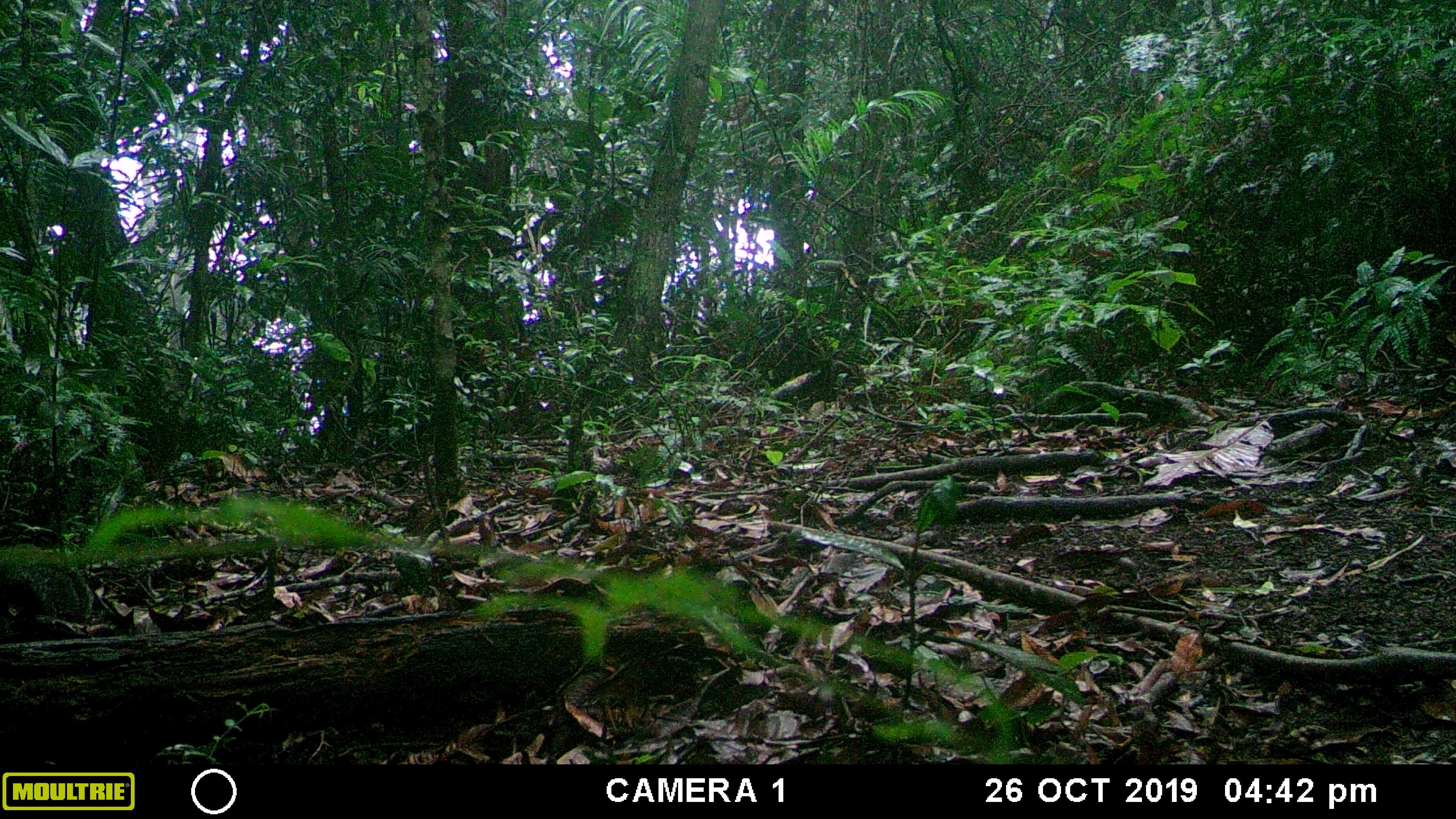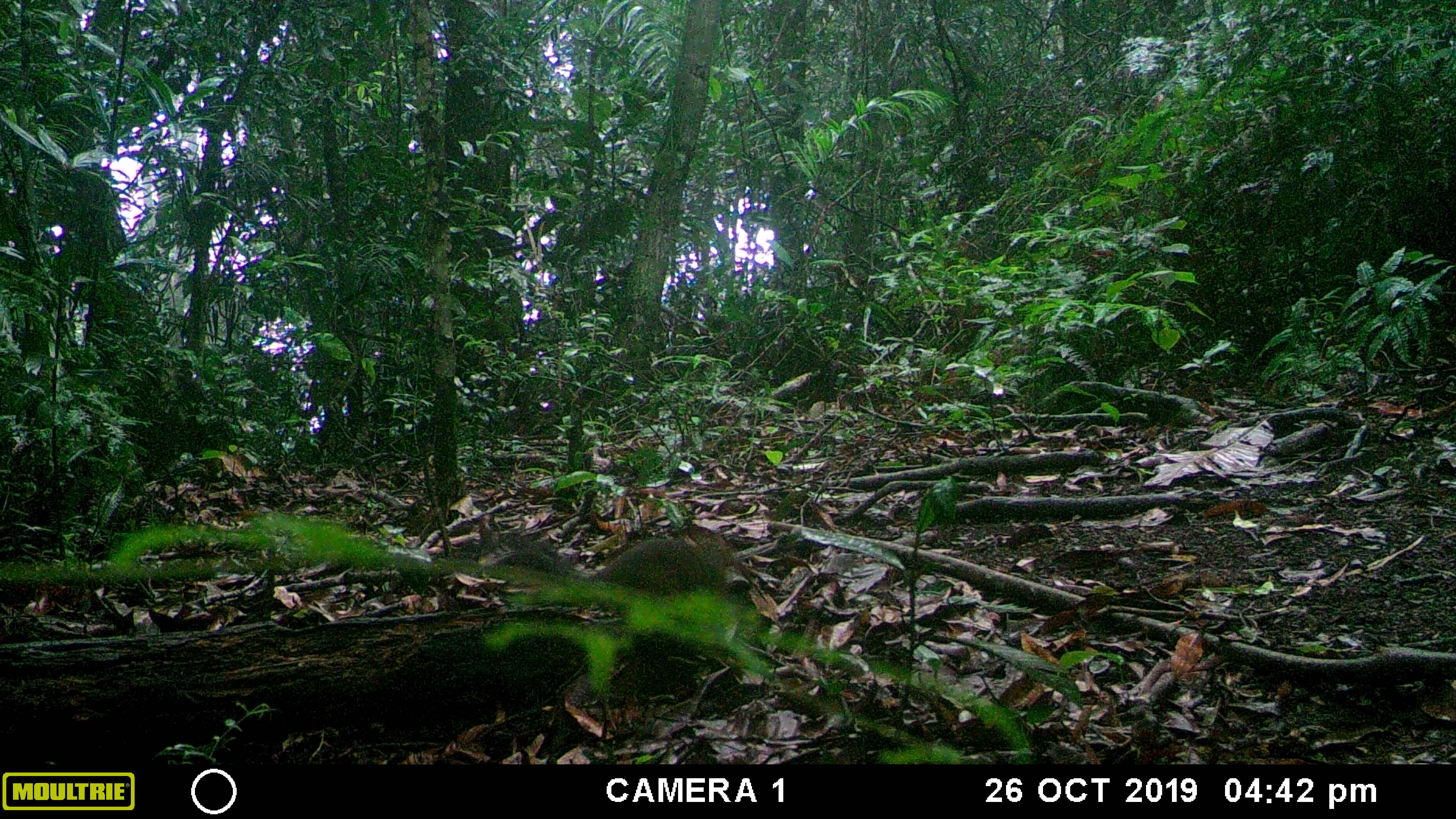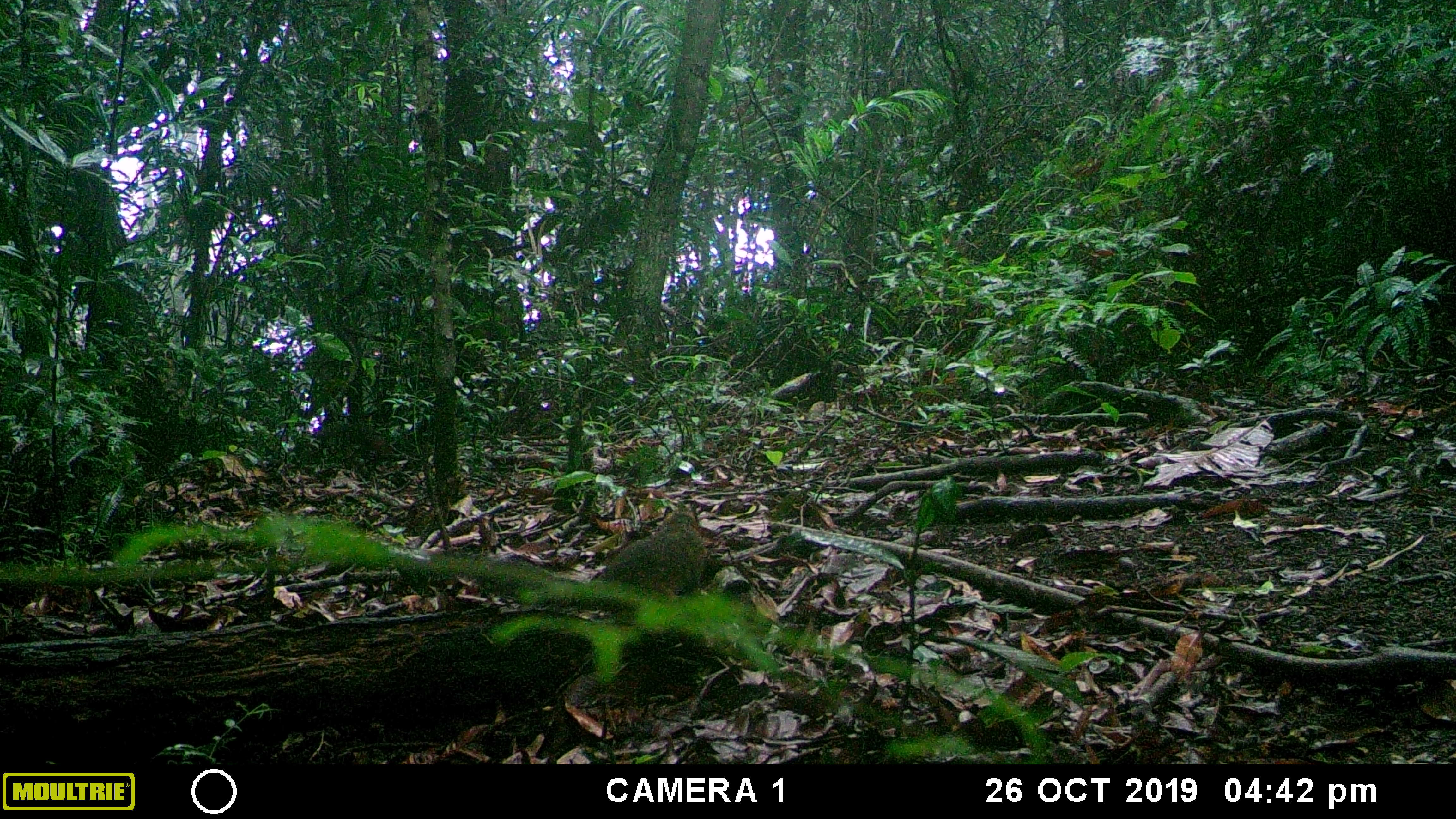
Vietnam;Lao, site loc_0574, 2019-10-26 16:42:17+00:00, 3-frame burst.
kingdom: Animalia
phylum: Chordata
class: Mammalia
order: Rodentia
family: Sciuridae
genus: Dremomys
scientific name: Dremomys rufigenis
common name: red-cheeked squirrel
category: red cheeked squirrel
Red cheeked squirrel (red-cheeked squirrel) (Dremomys rufigenis). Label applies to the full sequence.